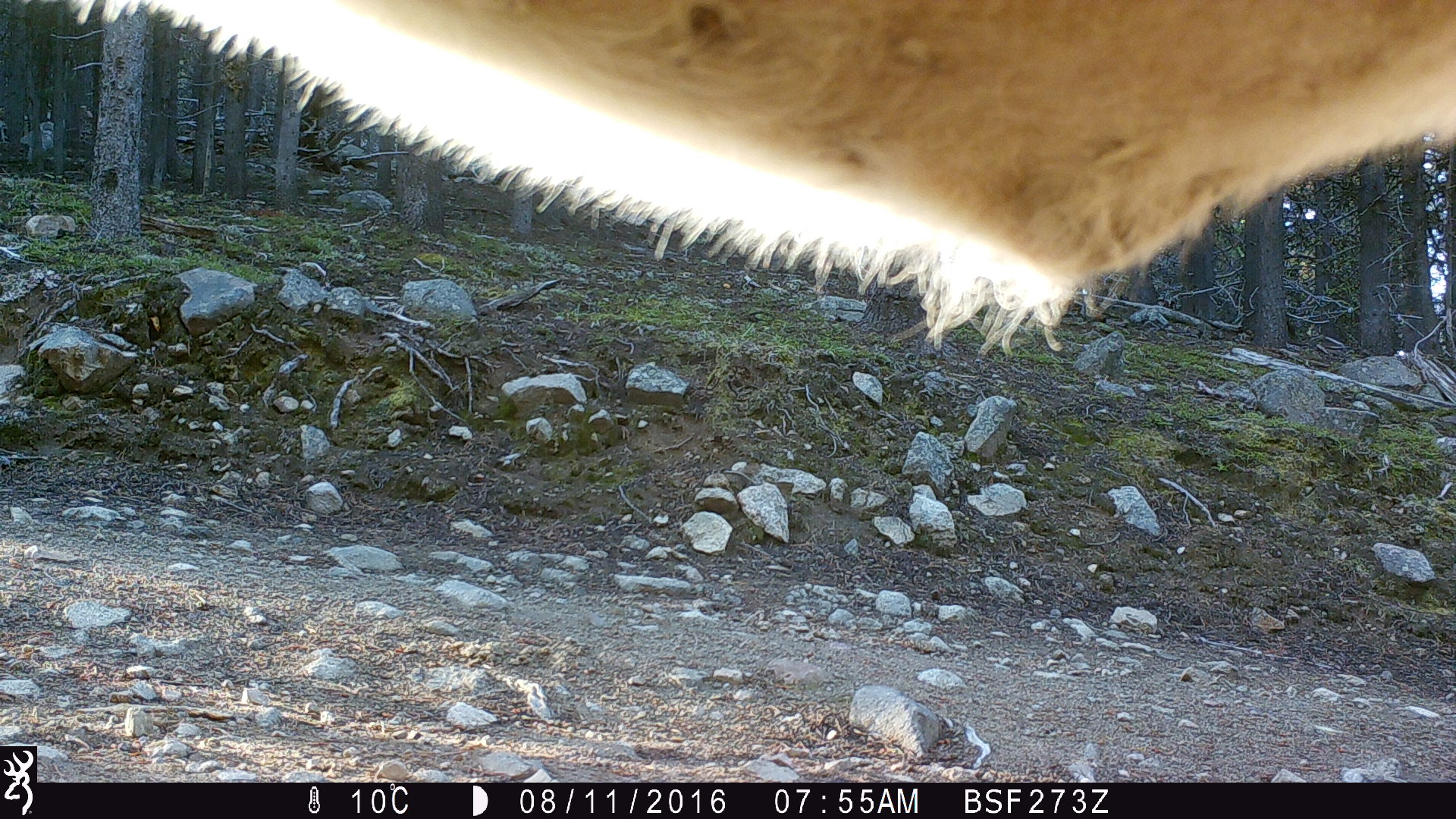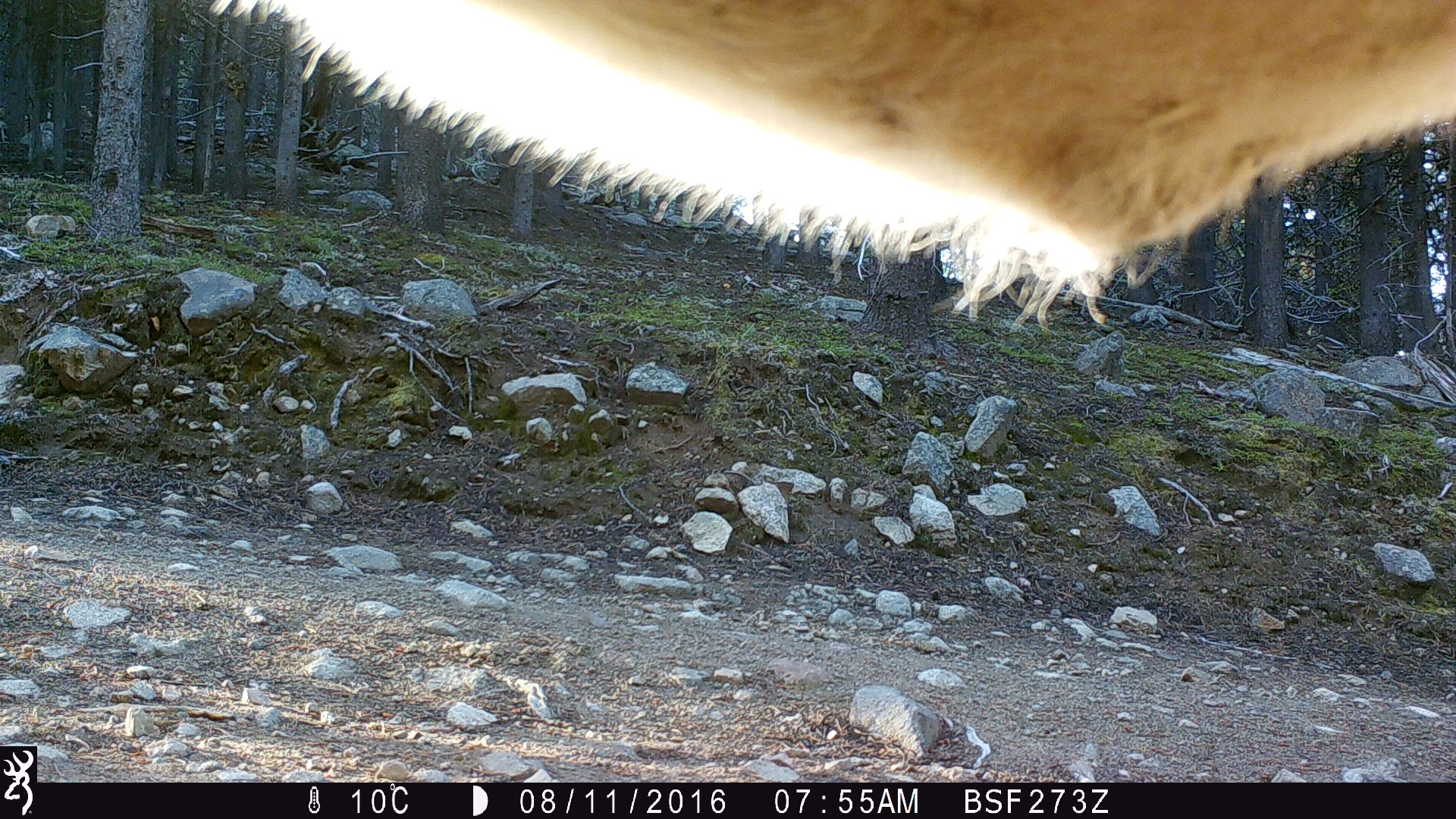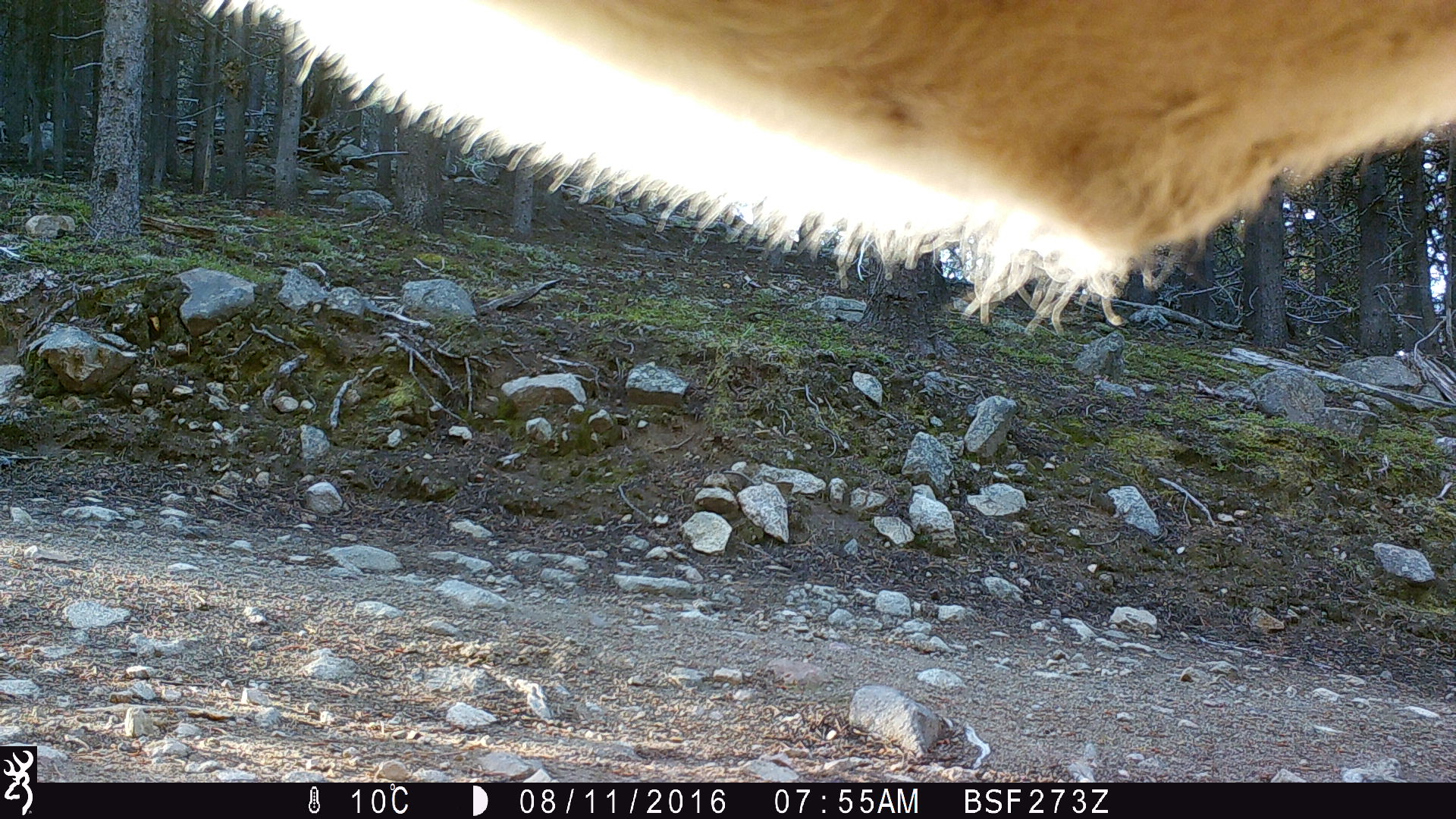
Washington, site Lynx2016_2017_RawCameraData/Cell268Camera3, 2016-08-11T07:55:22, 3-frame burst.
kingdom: Animalia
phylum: Chordata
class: Mammalia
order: Artiodactyla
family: Bovidae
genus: Bos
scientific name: Bos taurus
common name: domestic cattle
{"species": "domestic cattle (Bos taurus)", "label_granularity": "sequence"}